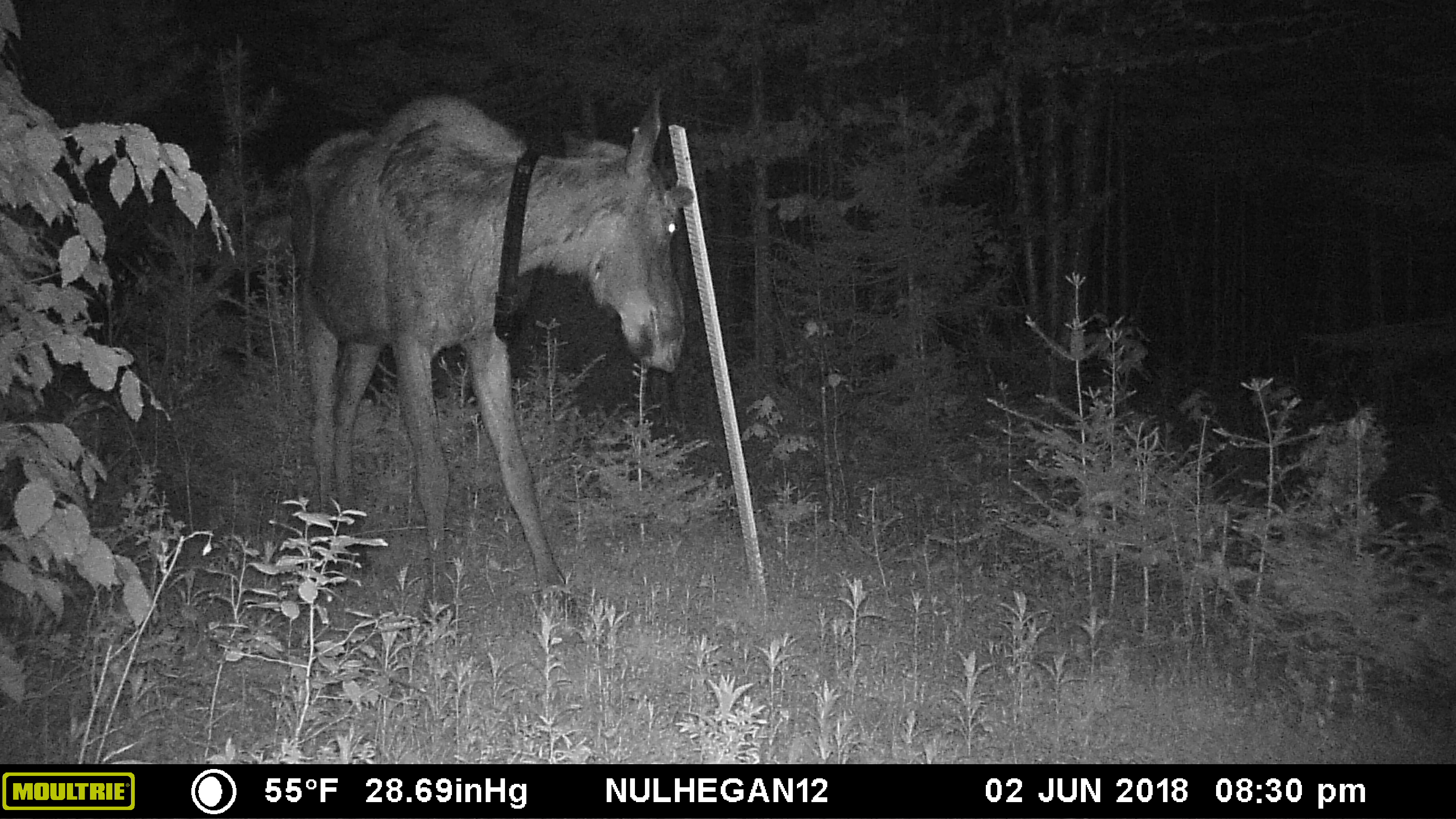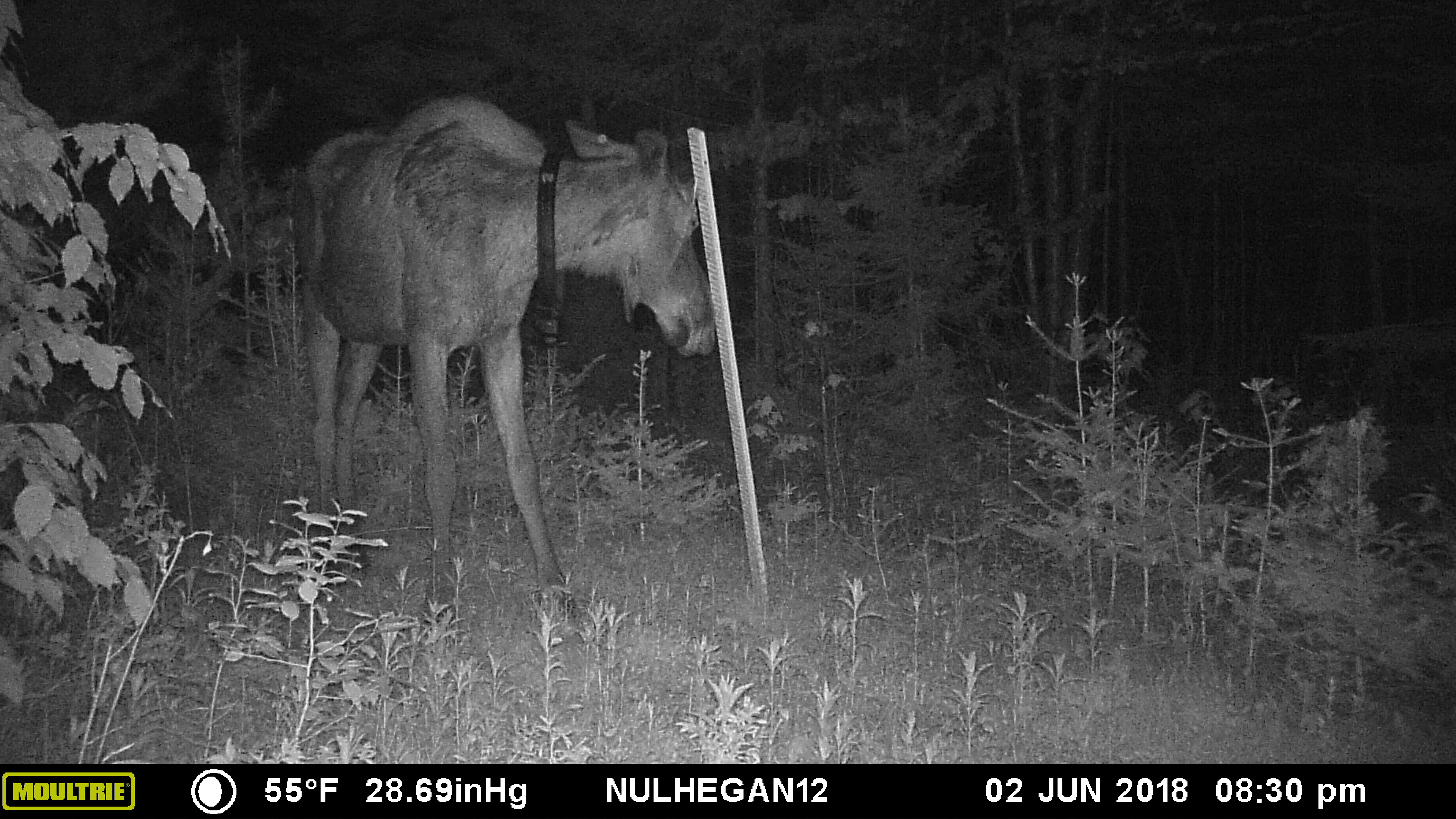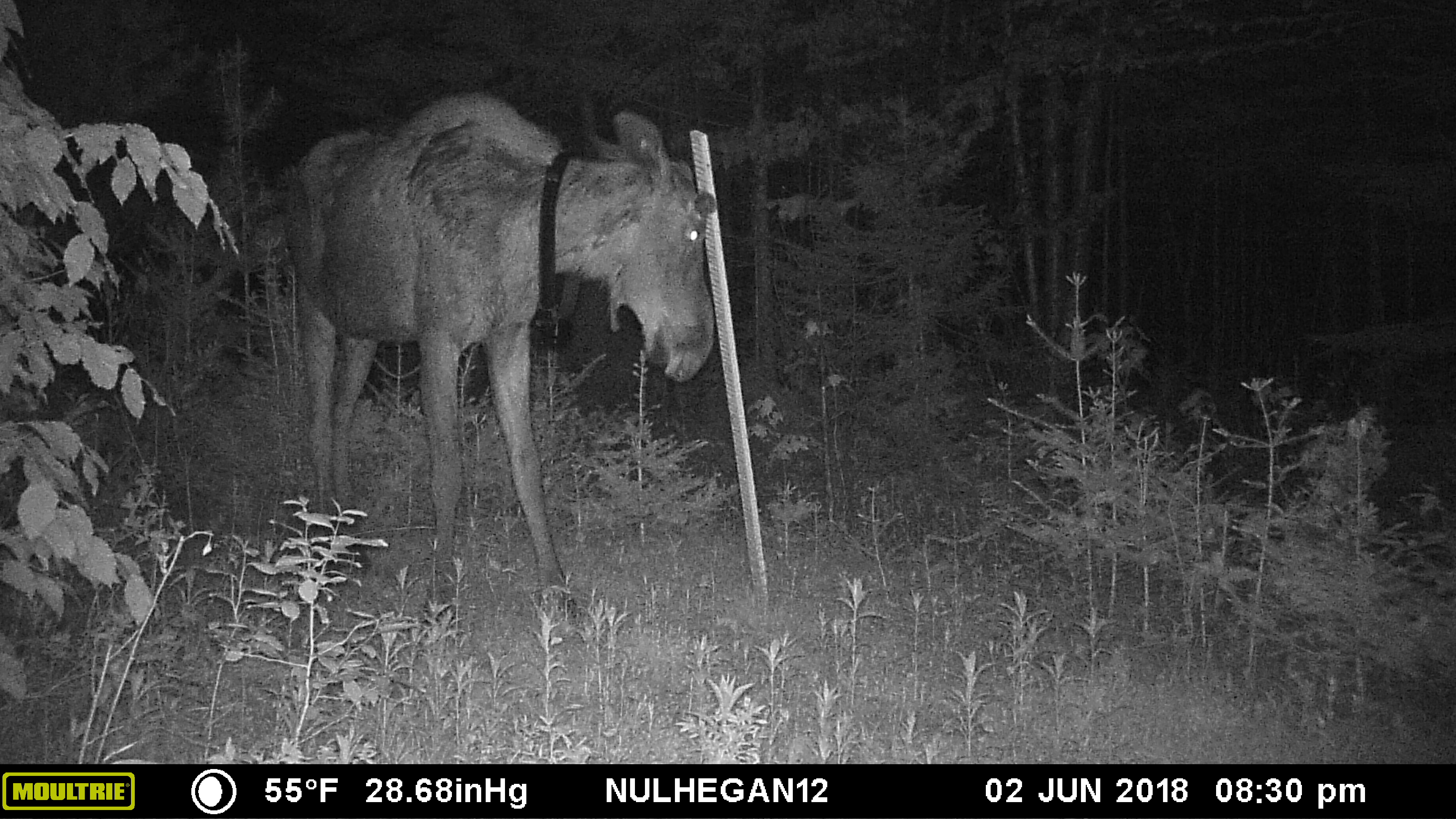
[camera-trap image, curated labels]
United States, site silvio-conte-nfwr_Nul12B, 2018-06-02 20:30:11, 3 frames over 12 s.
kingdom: Animalia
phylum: Chordata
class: Mammalia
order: Artiodactyla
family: Cervidae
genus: Alces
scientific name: Alces alces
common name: moose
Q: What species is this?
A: Moose (Alces alces).